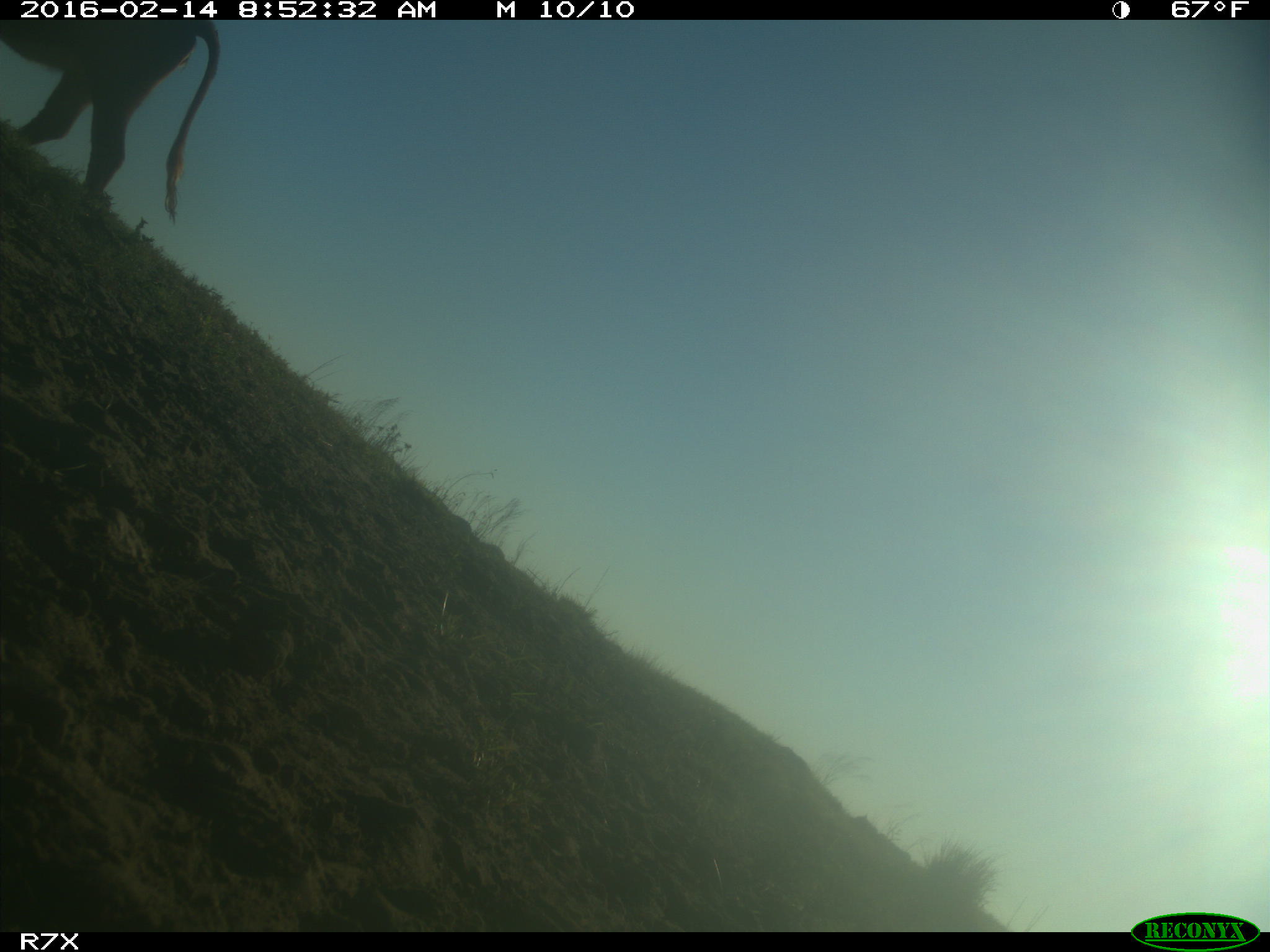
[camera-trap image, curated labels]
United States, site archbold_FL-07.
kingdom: Animalia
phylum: Chordata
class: Mammalia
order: Artiodactyla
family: Bovidae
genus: Bos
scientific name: Bos taurus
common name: domestic cow